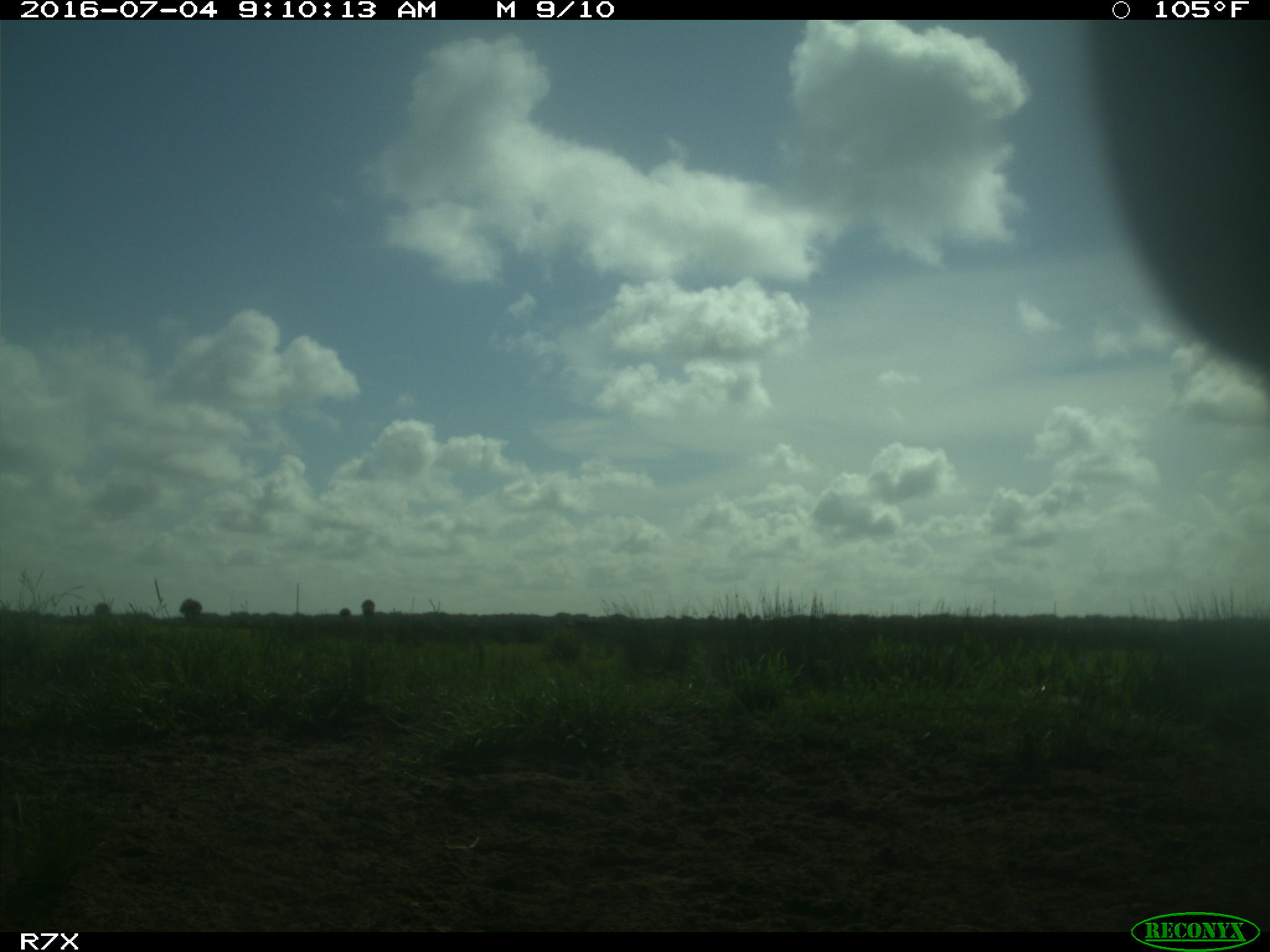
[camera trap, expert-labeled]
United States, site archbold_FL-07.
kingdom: Animalia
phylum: Chordata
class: Mammalia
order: Artiodactyla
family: Bovidae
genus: Bos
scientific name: Bos taurus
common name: domestic cow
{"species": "Bos taurus (domestic cow)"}